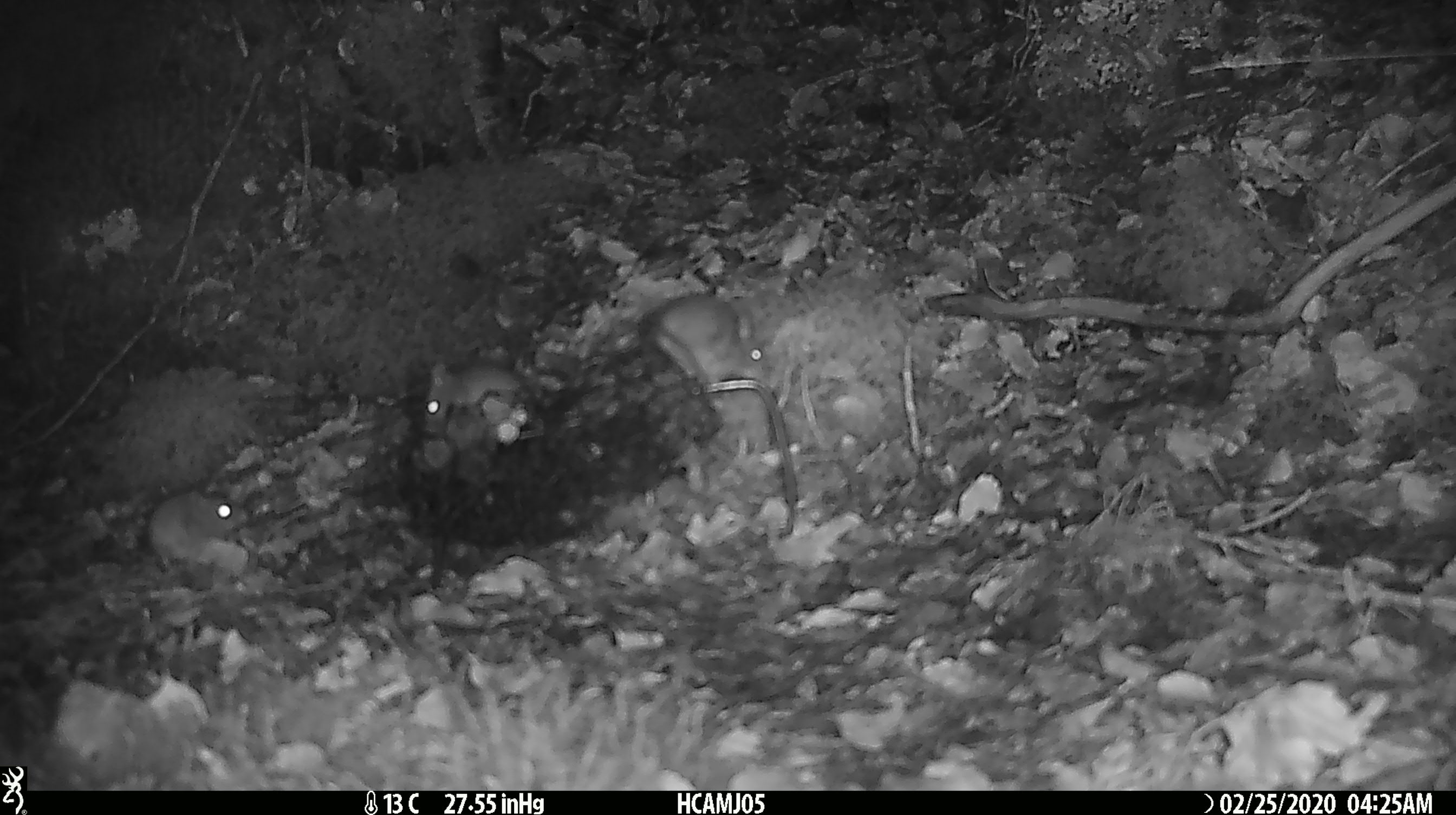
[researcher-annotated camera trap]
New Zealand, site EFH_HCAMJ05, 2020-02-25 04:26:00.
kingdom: Animalia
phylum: Chordata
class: Mammalia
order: Rodentia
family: Muridae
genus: Mus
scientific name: Mus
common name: mouse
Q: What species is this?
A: Mouse (Mus).